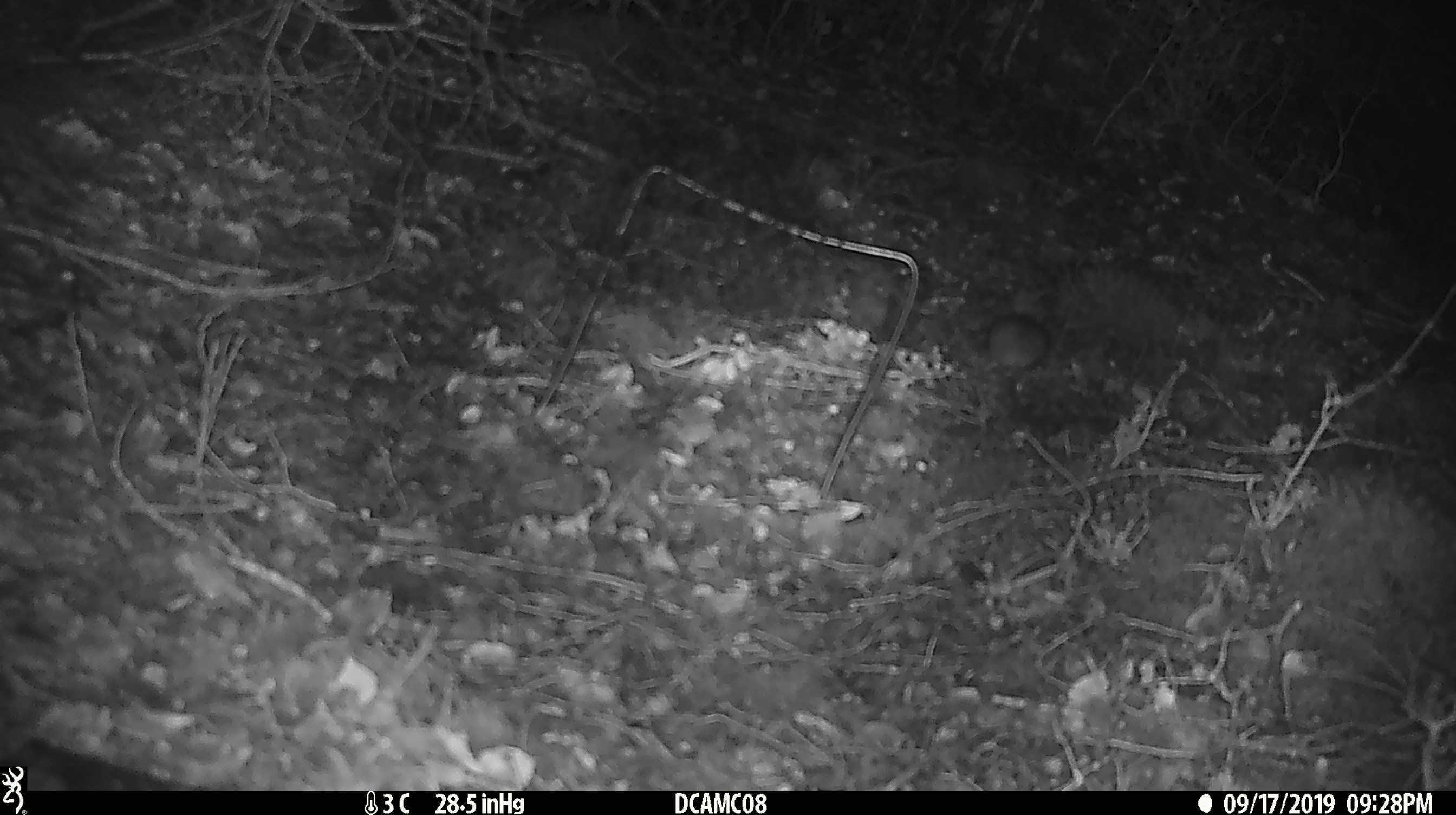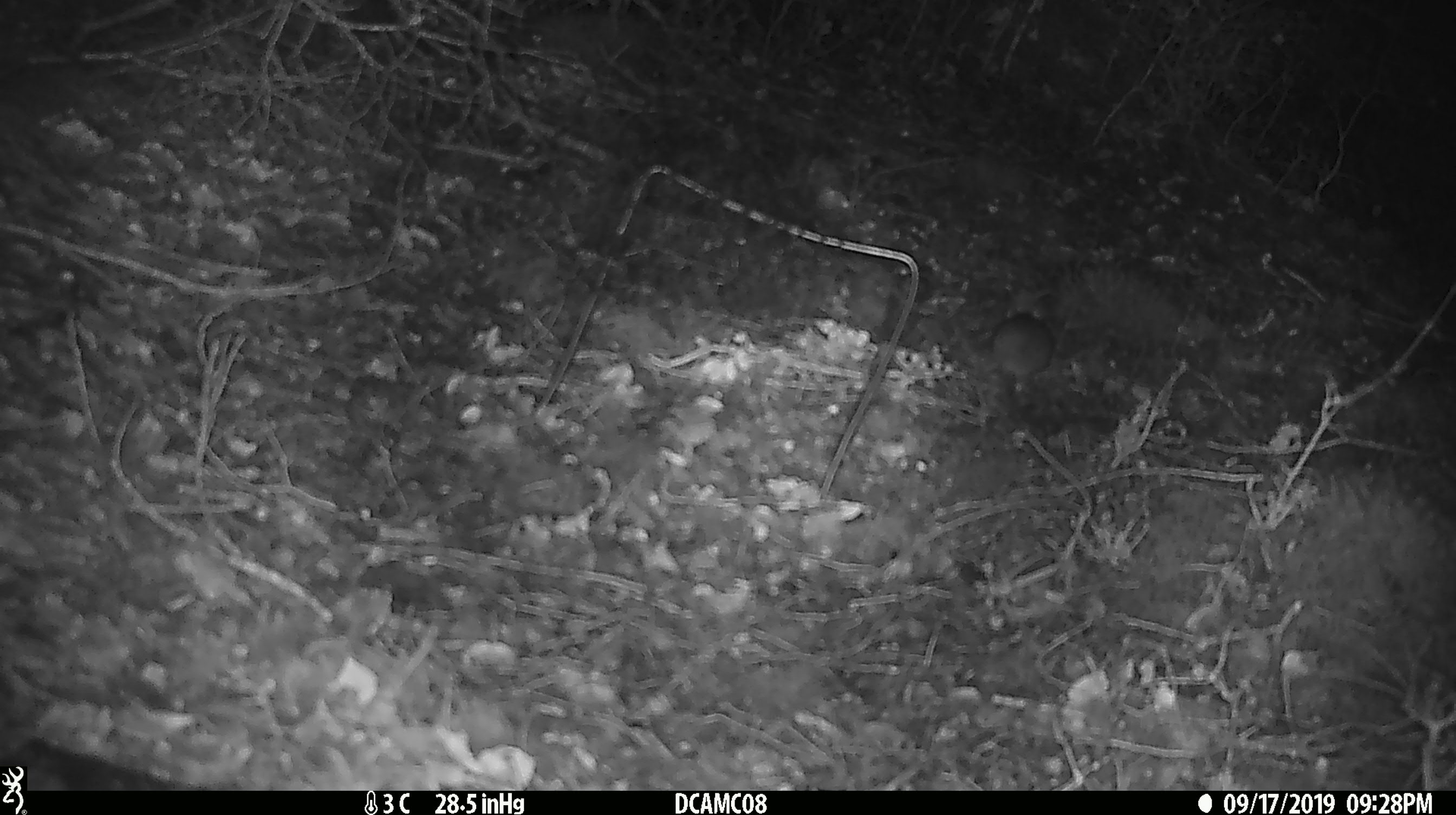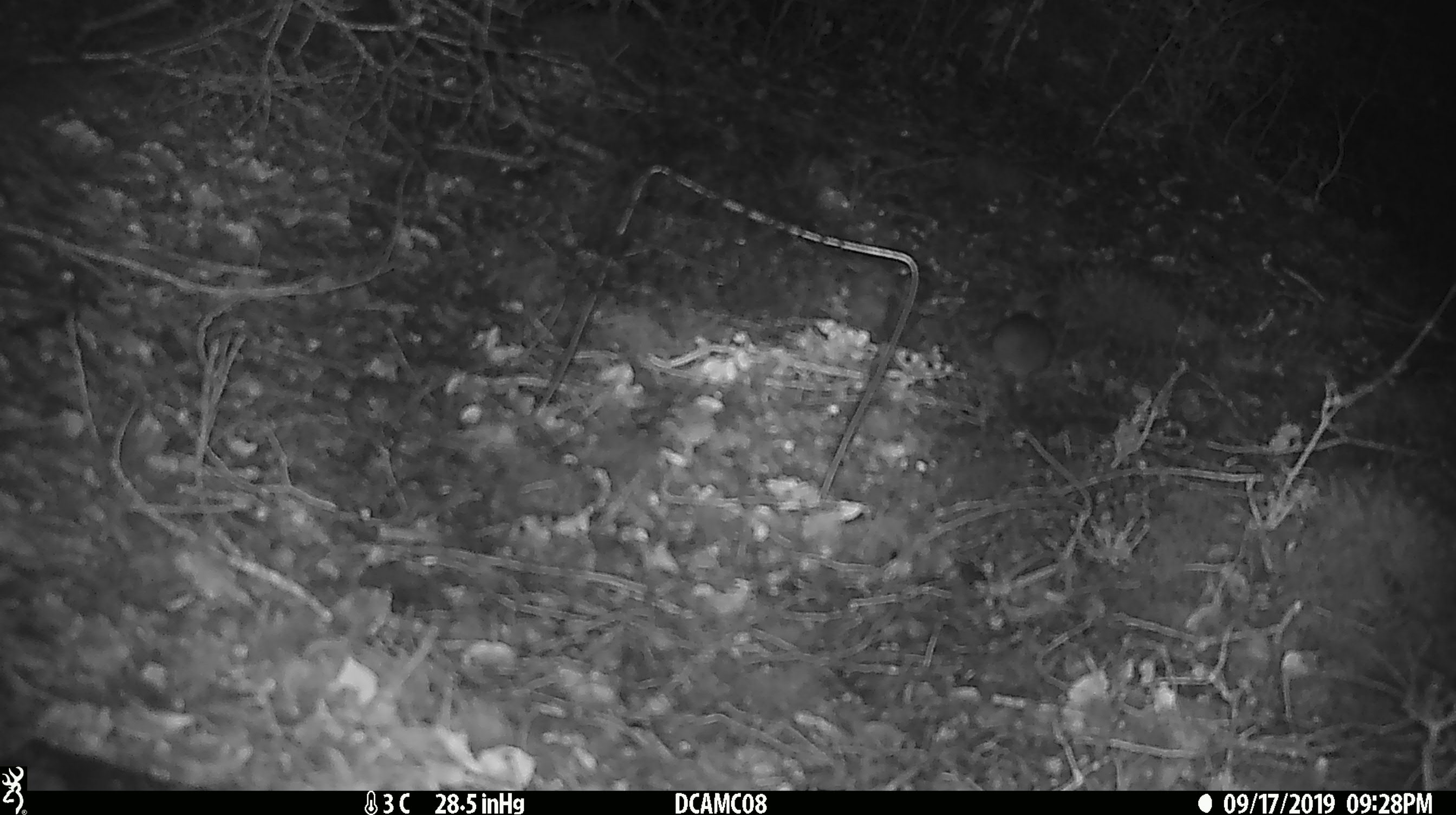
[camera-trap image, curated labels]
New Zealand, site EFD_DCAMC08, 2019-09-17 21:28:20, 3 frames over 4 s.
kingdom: Animalia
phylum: Chordata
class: Mammalia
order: Rodentia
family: Muridae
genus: Mus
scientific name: Mus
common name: mouse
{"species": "mouse (Mus)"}